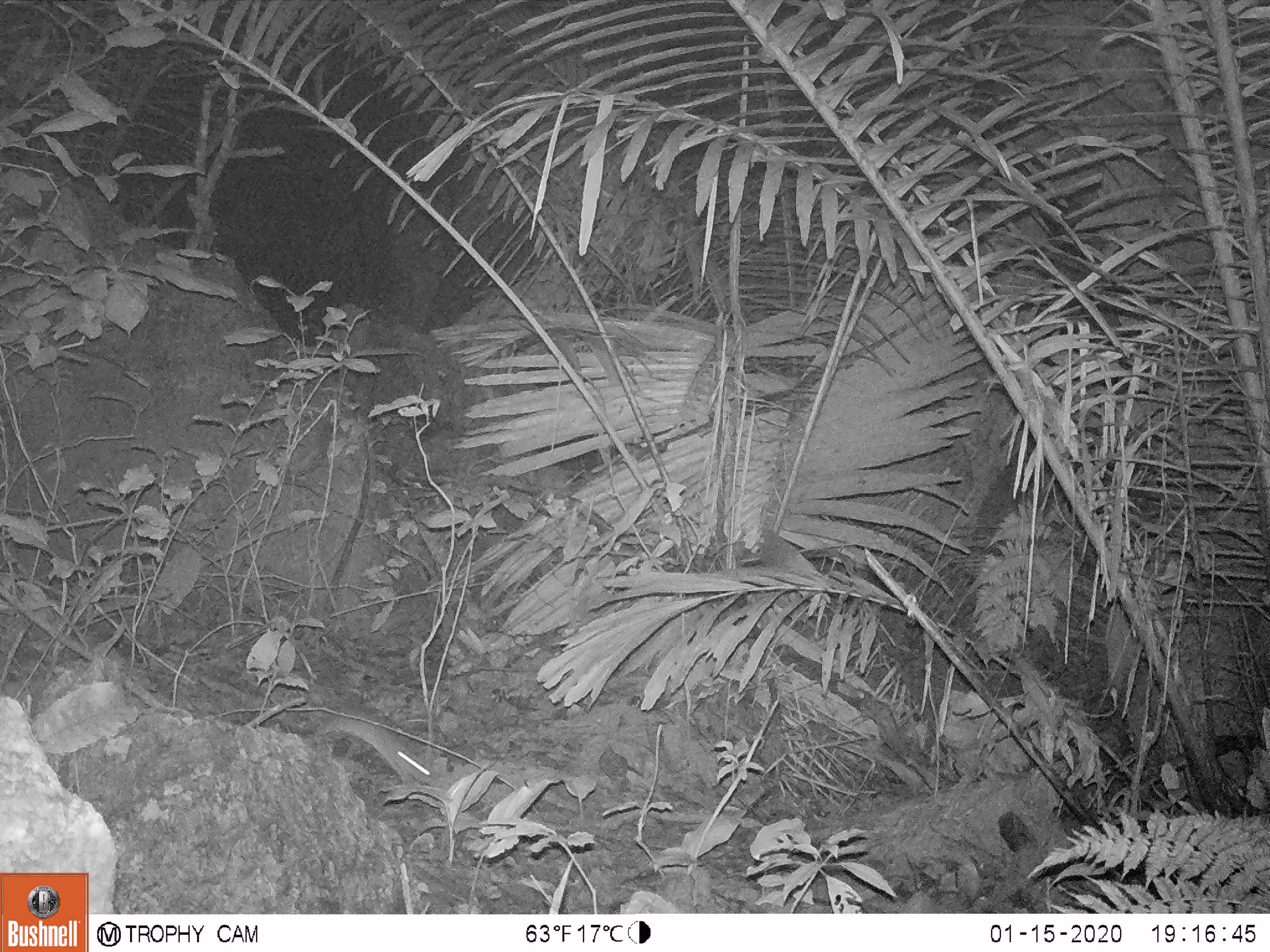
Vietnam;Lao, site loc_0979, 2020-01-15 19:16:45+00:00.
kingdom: Animalia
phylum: Chordata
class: Mammalia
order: Rodentia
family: Muridae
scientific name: Muridae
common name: old-world mice and rats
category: unidentified murid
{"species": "unidentified murid (old-world mice and rats) (Muridae)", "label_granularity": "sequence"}